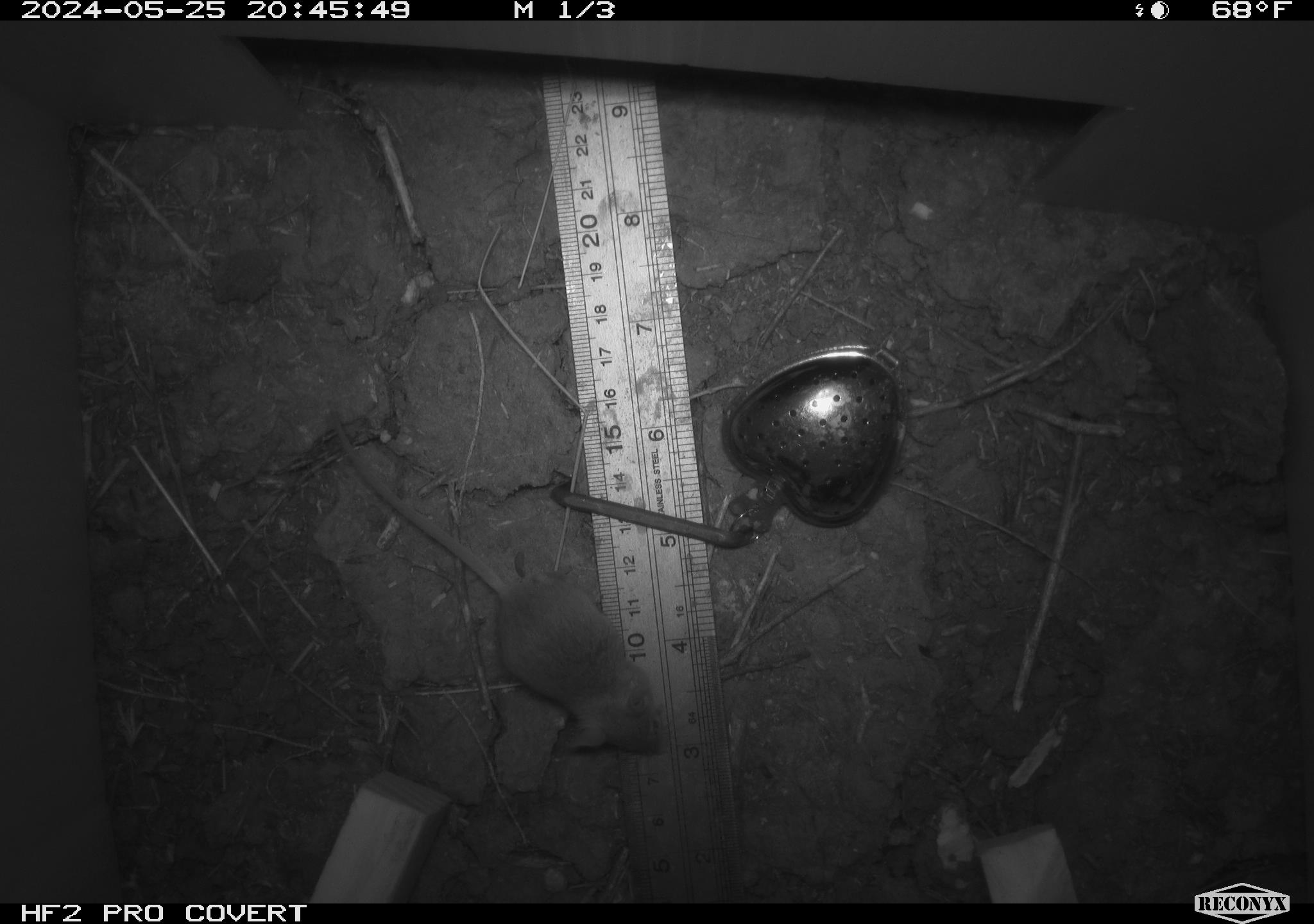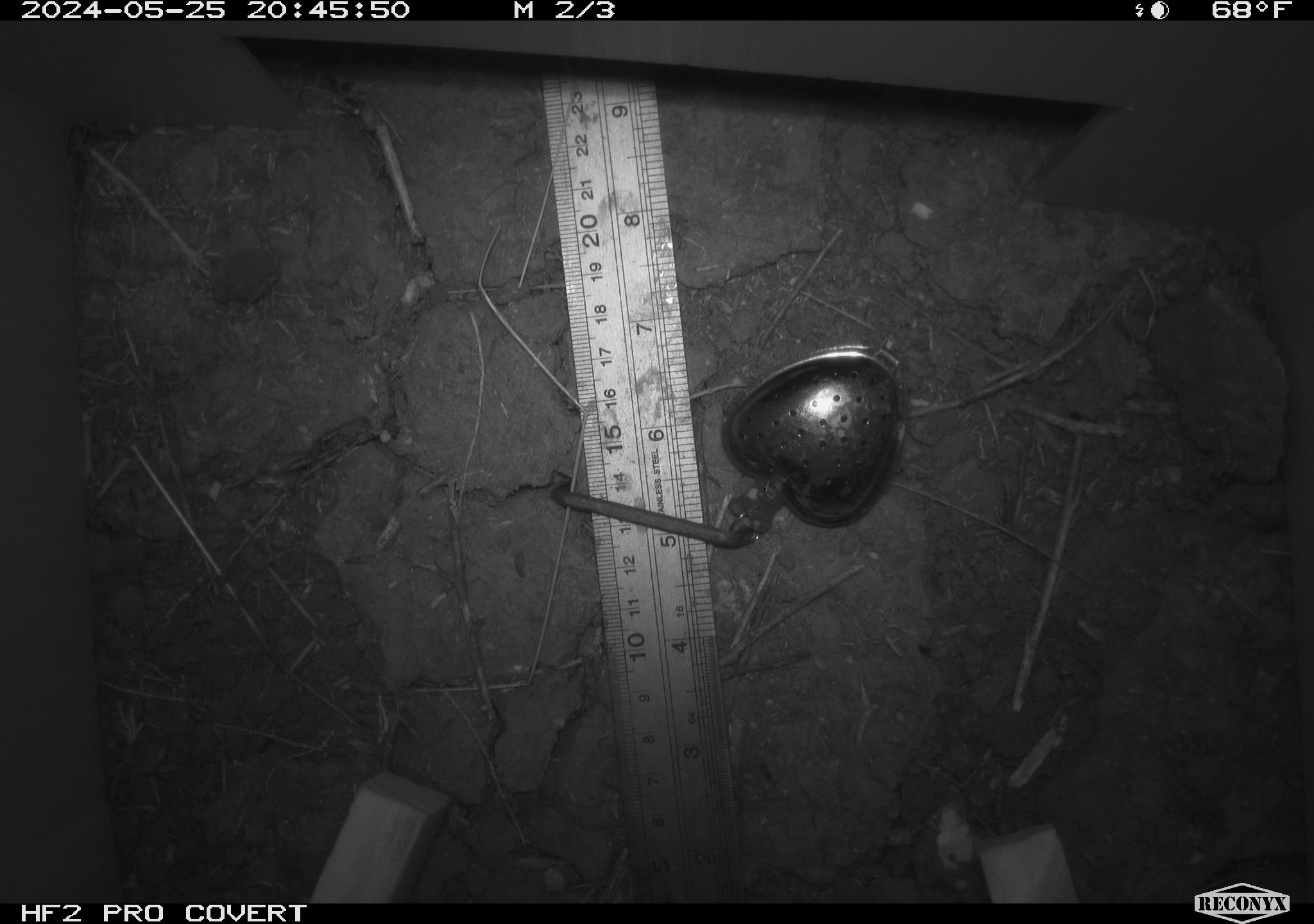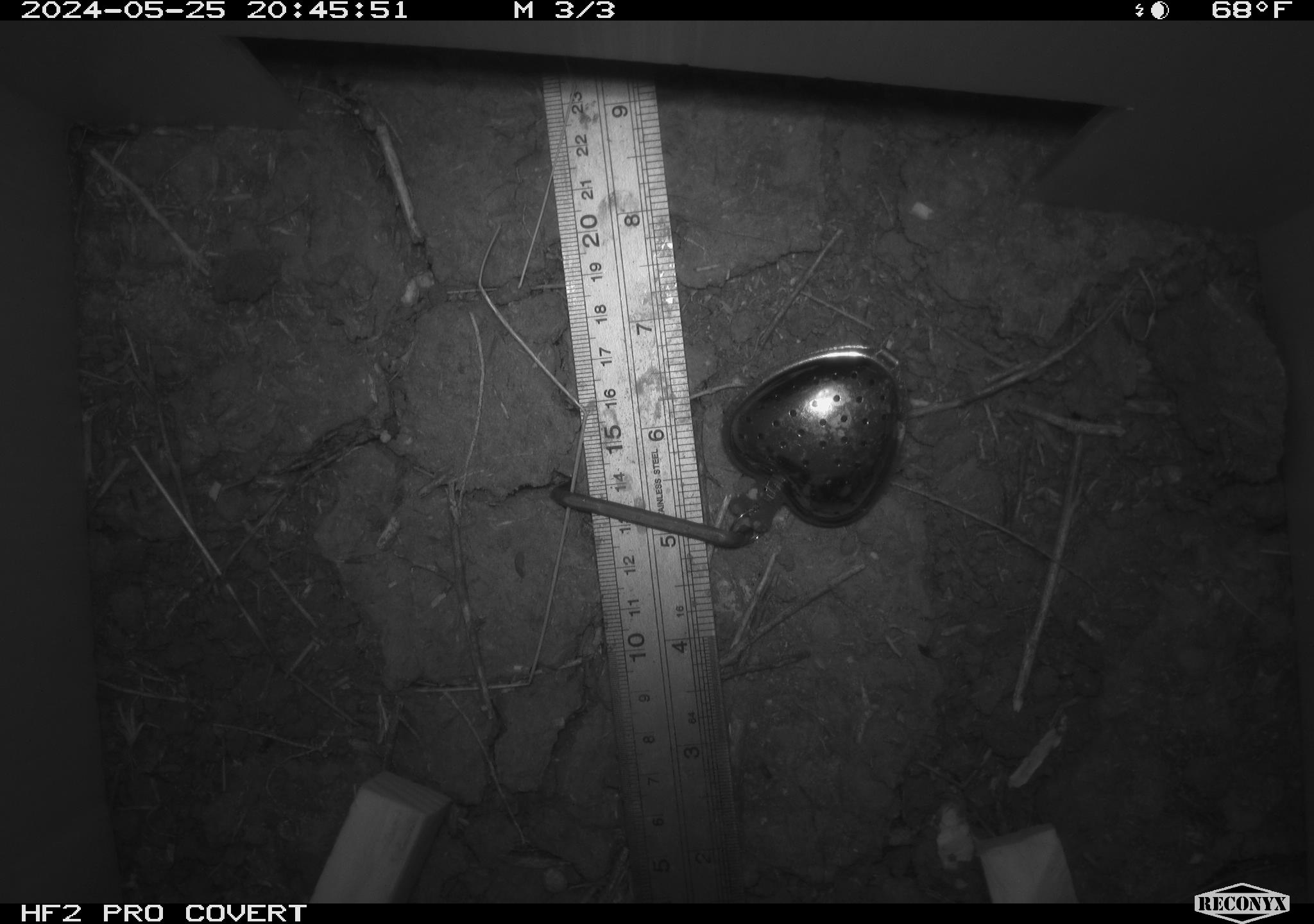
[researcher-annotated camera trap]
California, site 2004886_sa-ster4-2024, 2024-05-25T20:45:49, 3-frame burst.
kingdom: Animalia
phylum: Chordata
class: Mammalia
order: Rodentia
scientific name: Rodentia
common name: mouse species